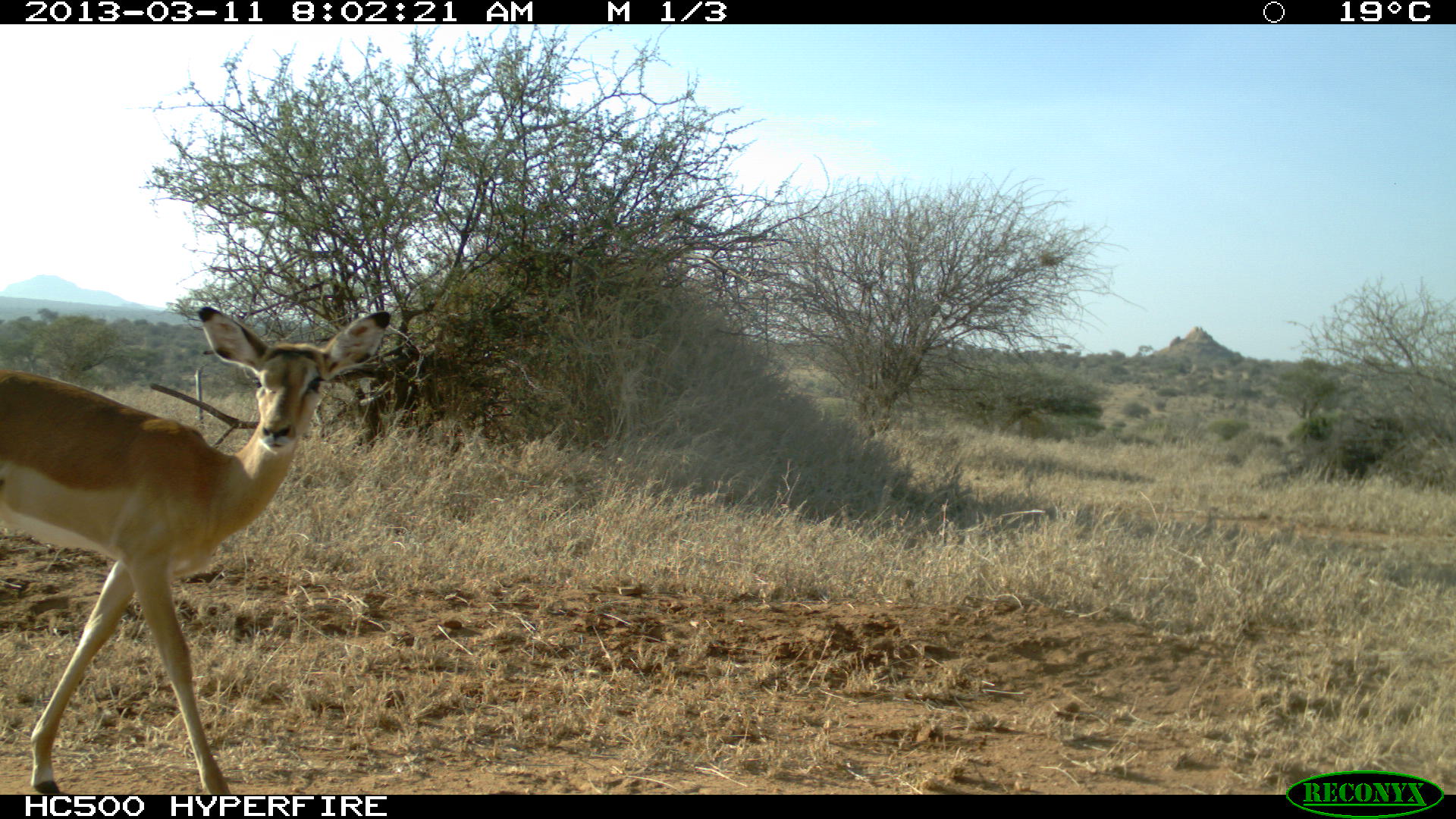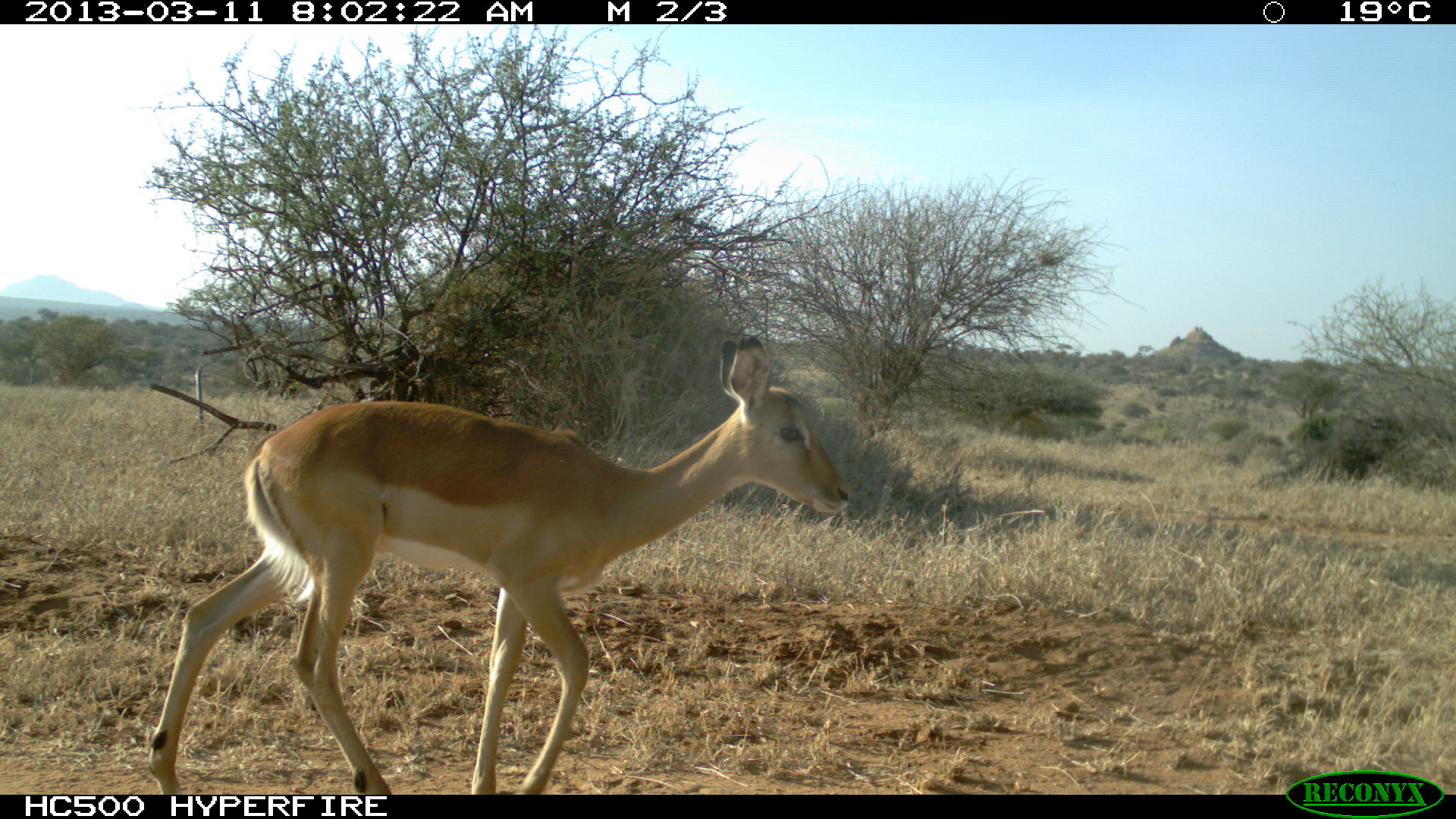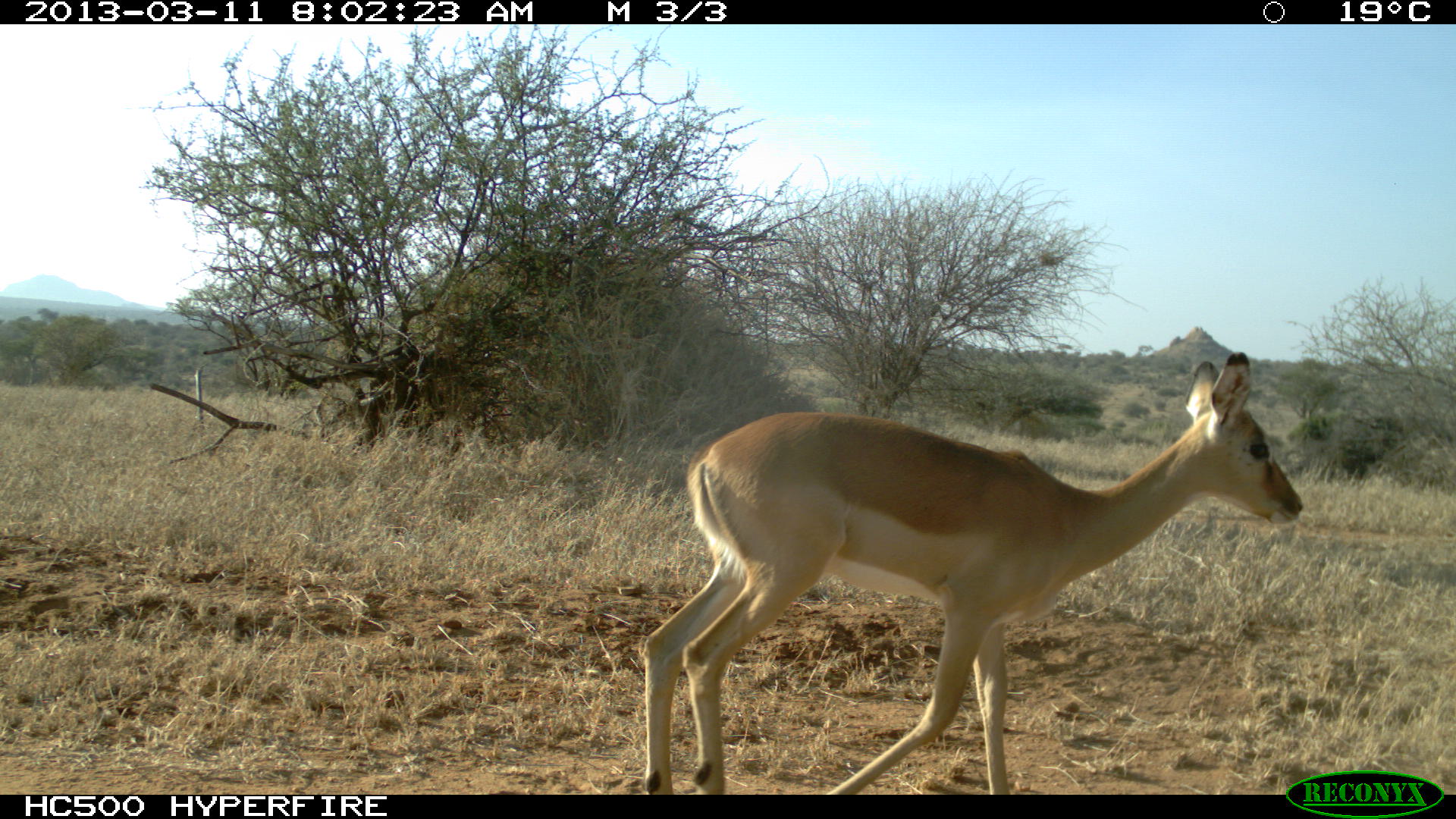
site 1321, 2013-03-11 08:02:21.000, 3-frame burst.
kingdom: Animalia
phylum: Chordata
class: Mammalia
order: Artiodactyla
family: Bovidae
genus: Aepyceros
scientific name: Aepyceros melampus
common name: impala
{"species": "Aepyceros melampus (impala)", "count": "1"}